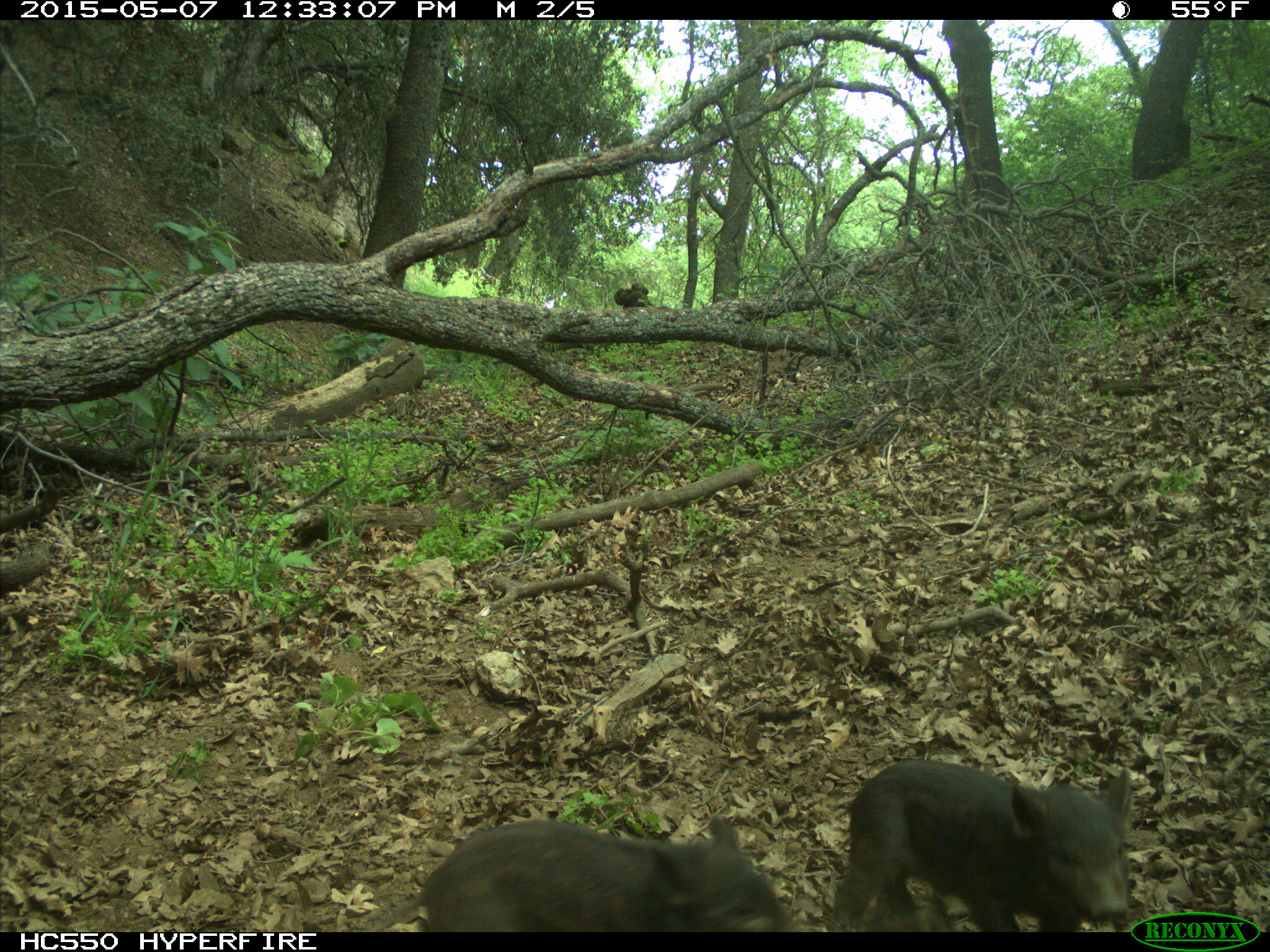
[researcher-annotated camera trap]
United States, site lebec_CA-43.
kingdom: Animalia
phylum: Chordata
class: Mammalia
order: Artiodactyla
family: Suidae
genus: Sus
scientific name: Sus scrofa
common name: wild boar